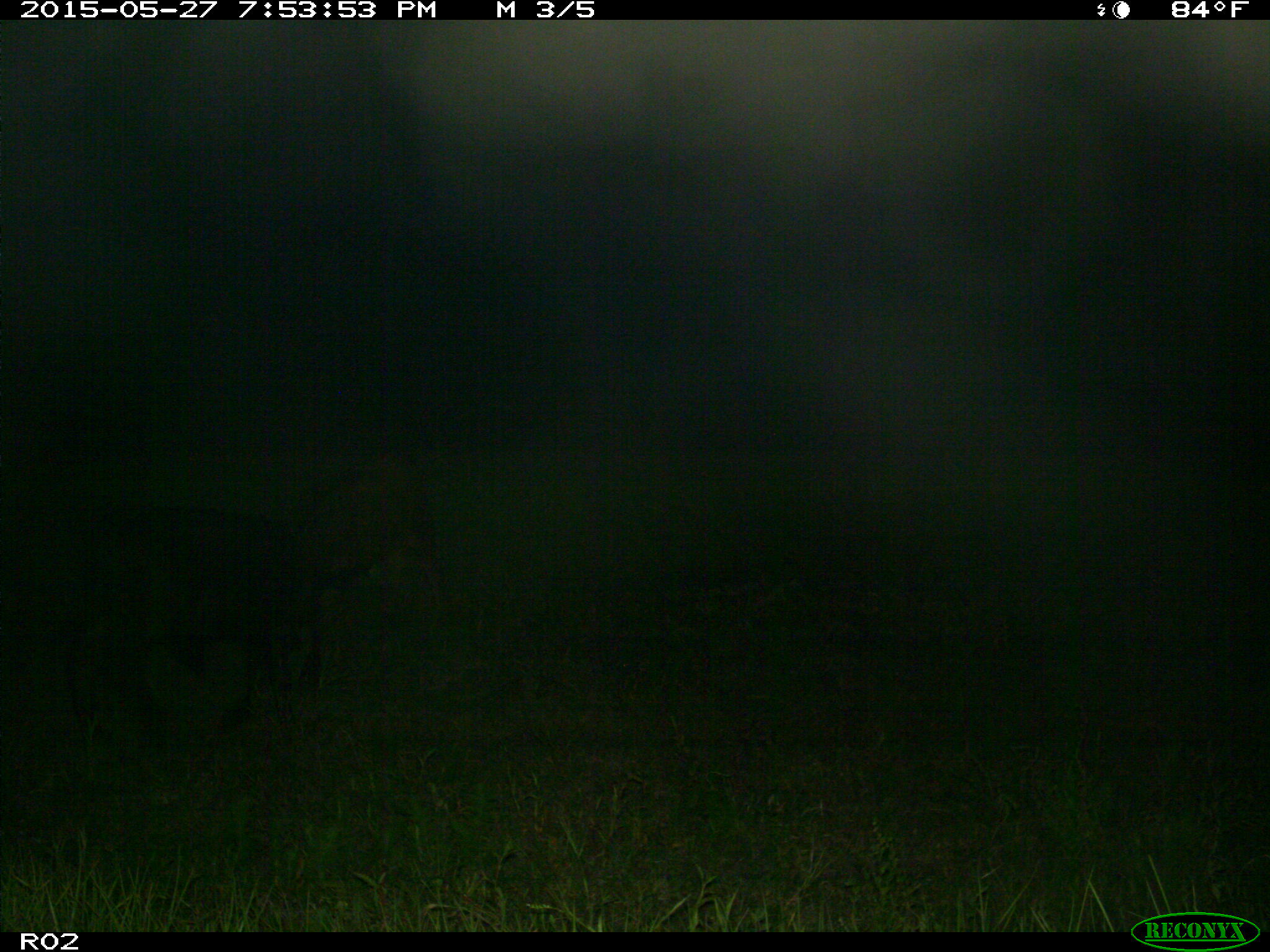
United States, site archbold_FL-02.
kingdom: Animalia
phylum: Chordata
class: Mammalia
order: Artiodactyla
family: Bovidae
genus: Bos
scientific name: Bos taurus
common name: domestic cow